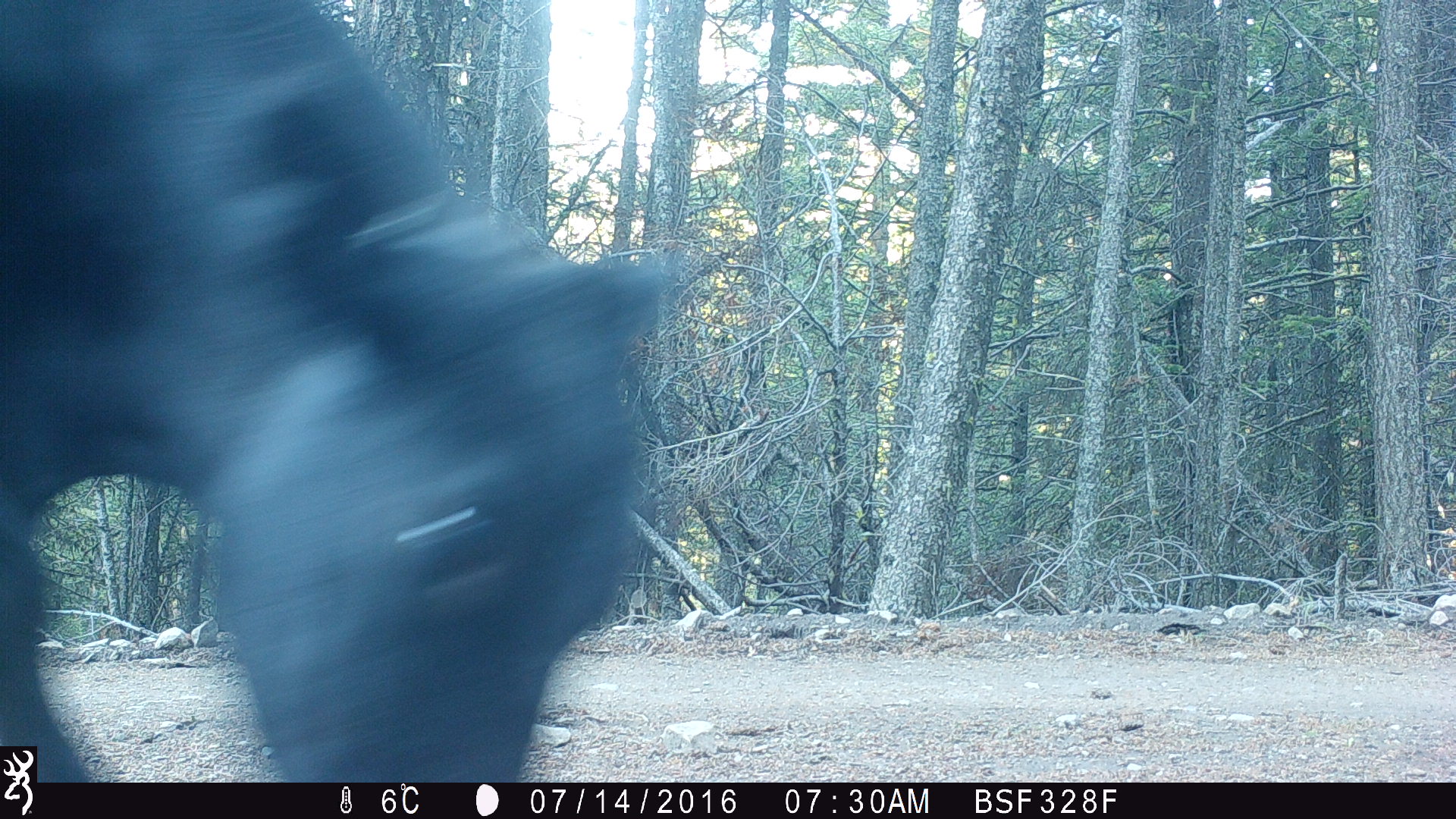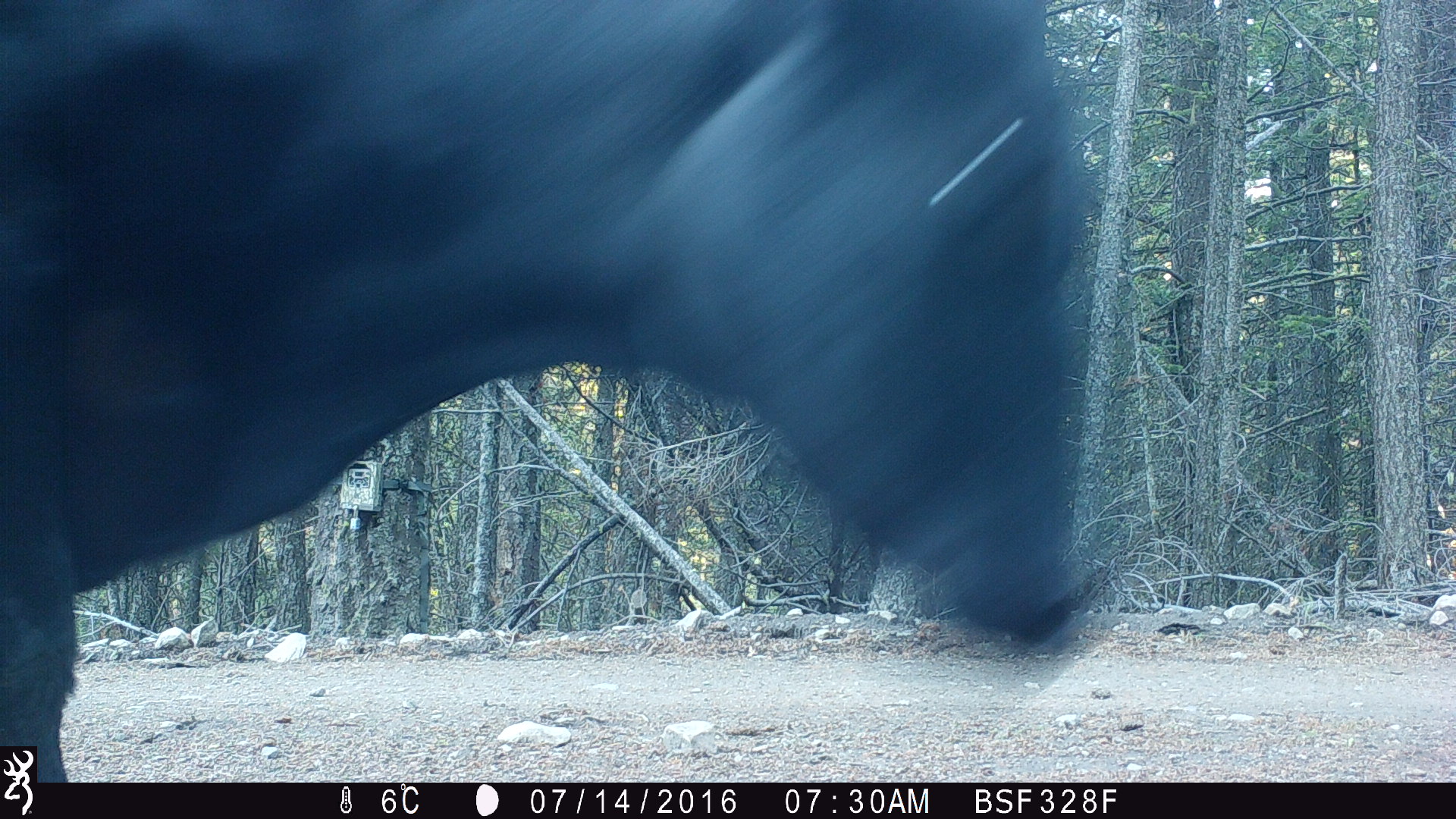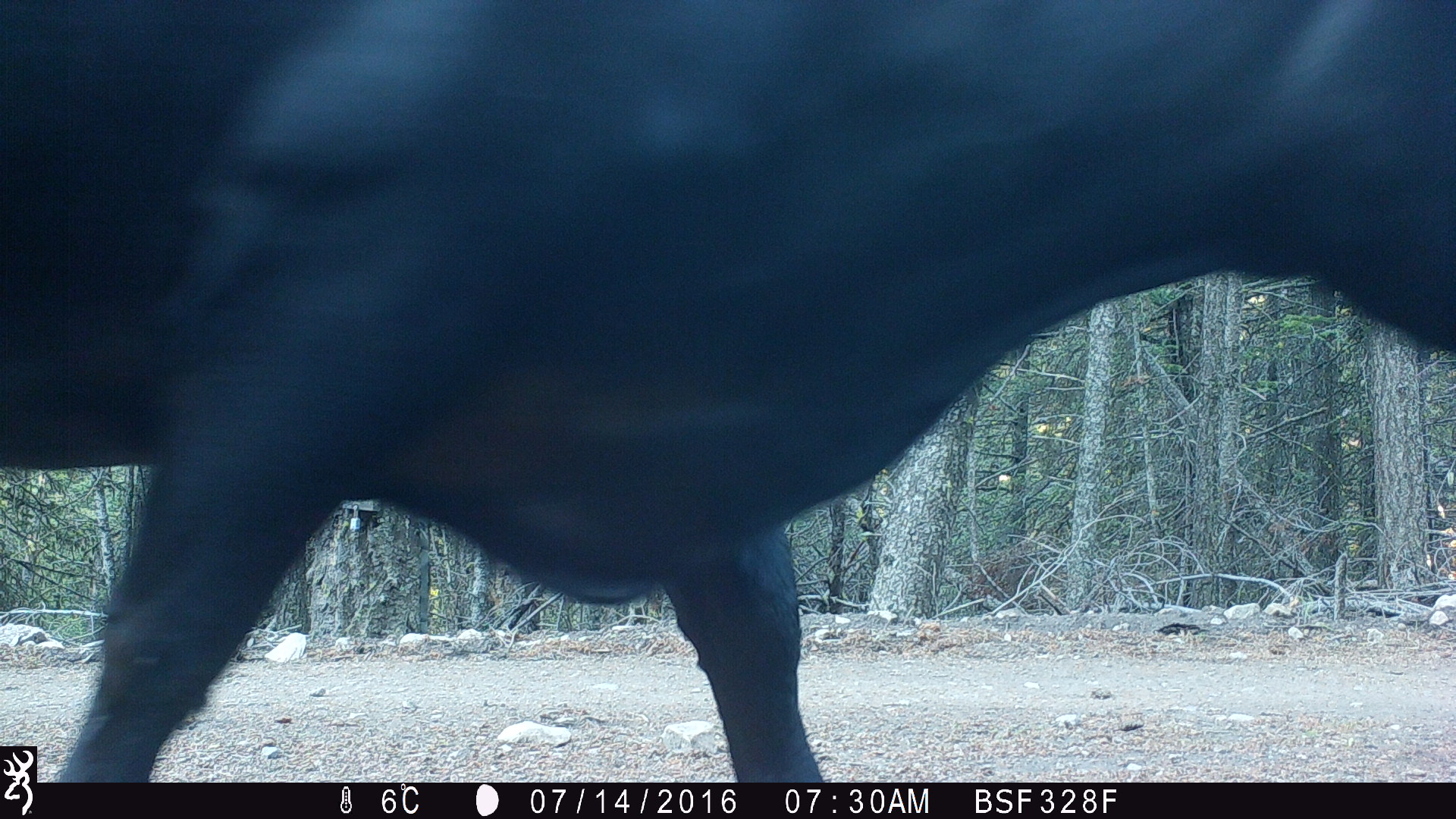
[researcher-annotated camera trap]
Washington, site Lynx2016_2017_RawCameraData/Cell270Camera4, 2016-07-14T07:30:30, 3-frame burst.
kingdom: Animalia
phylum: Chordata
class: Mammalia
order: Artiodactyla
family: Bovidae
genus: Bos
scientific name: Bos taurus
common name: domestic cattle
Domestic cattle (Bos taurus). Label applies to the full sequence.